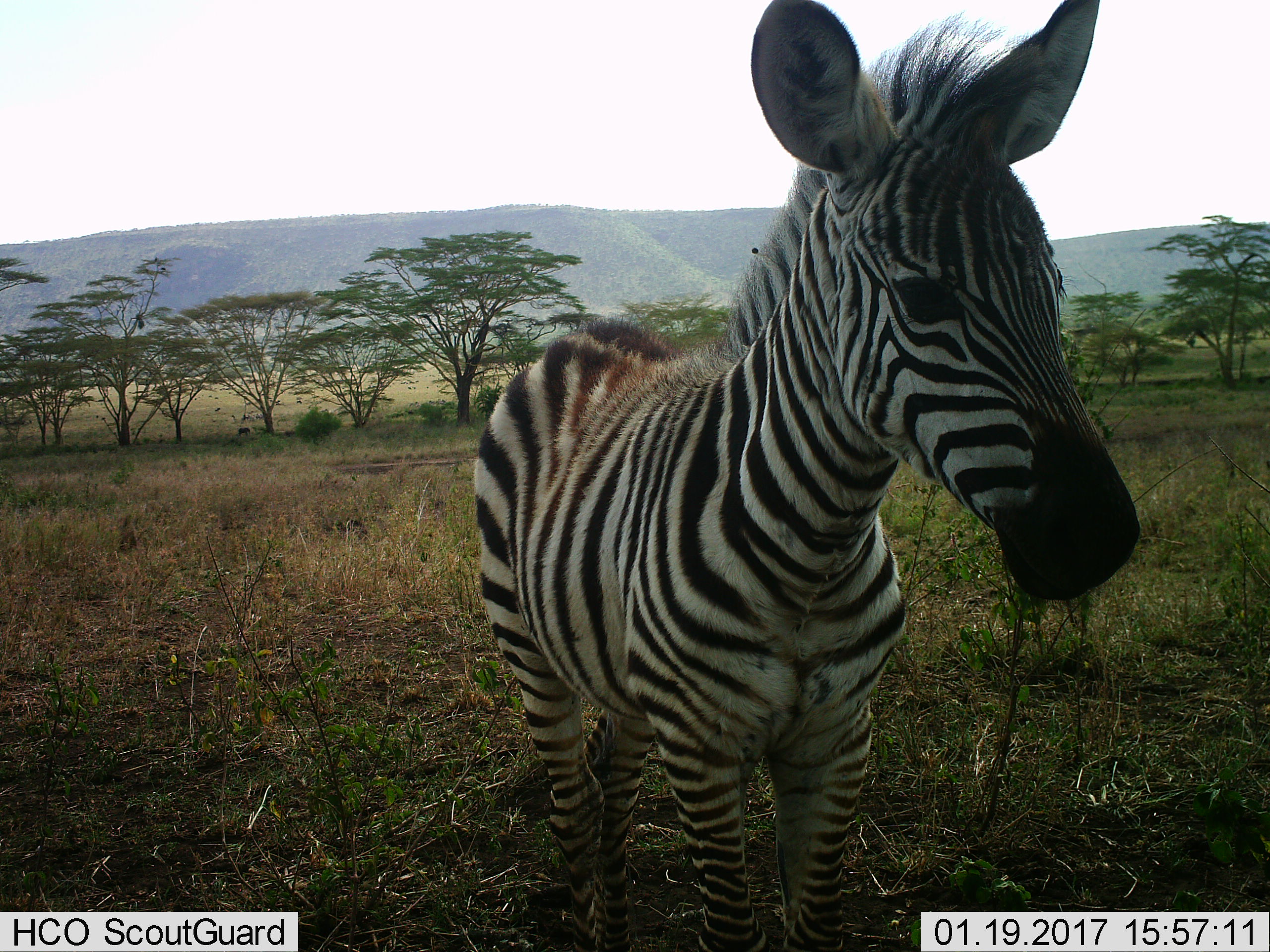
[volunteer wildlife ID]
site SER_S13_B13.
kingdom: Animalia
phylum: Chordata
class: Mammalia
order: Perissodactyla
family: Equidae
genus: Equus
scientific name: Equus quagga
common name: plains zebra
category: zebraplains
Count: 1.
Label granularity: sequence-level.